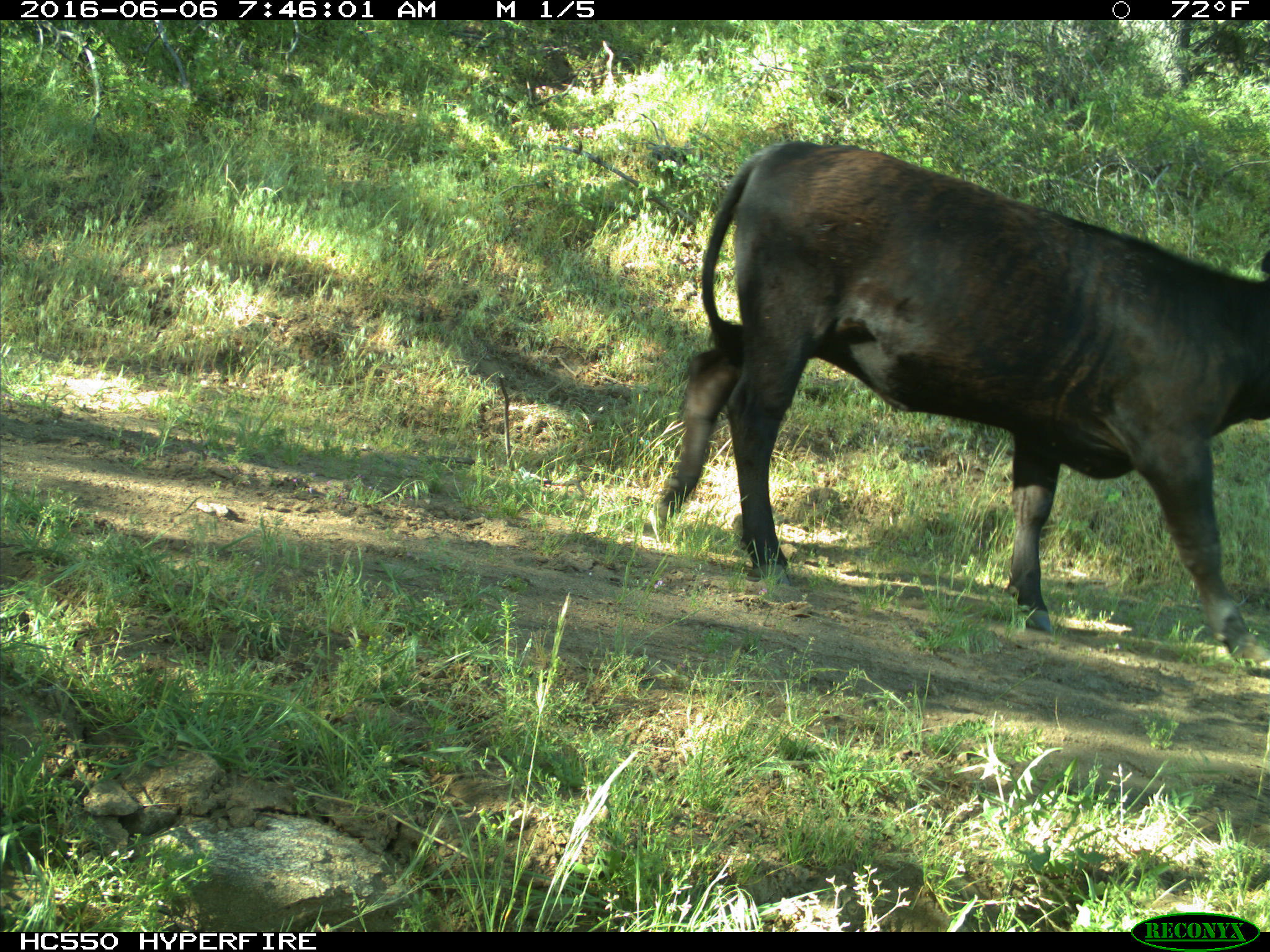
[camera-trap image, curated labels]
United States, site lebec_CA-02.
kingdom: Animalia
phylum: Chordata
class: Mammalia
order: Artiodactyla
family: Bovidae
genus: Bos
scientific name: Bos taurus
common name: domestic cow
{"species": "Bos taurus (domestic cow)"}